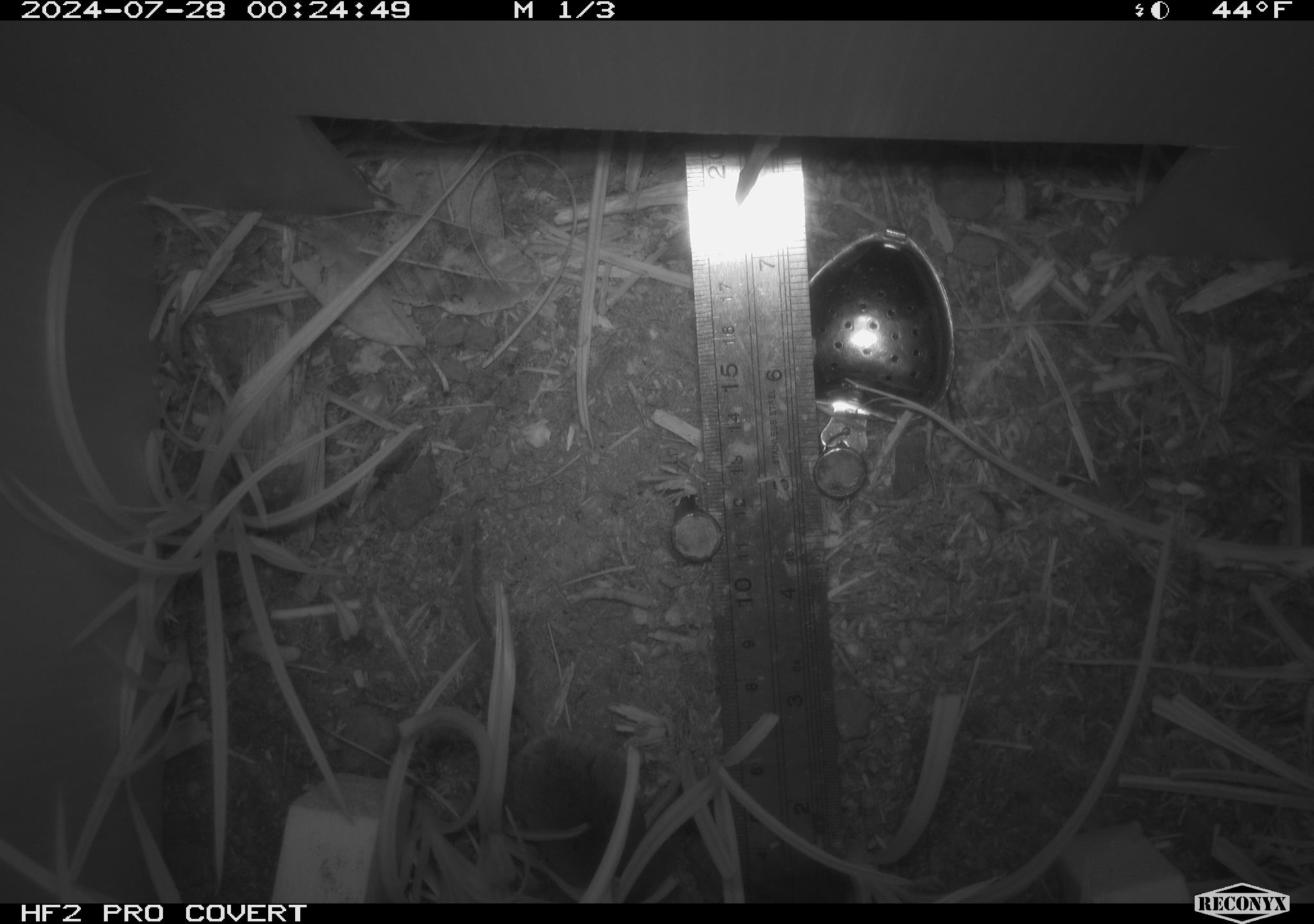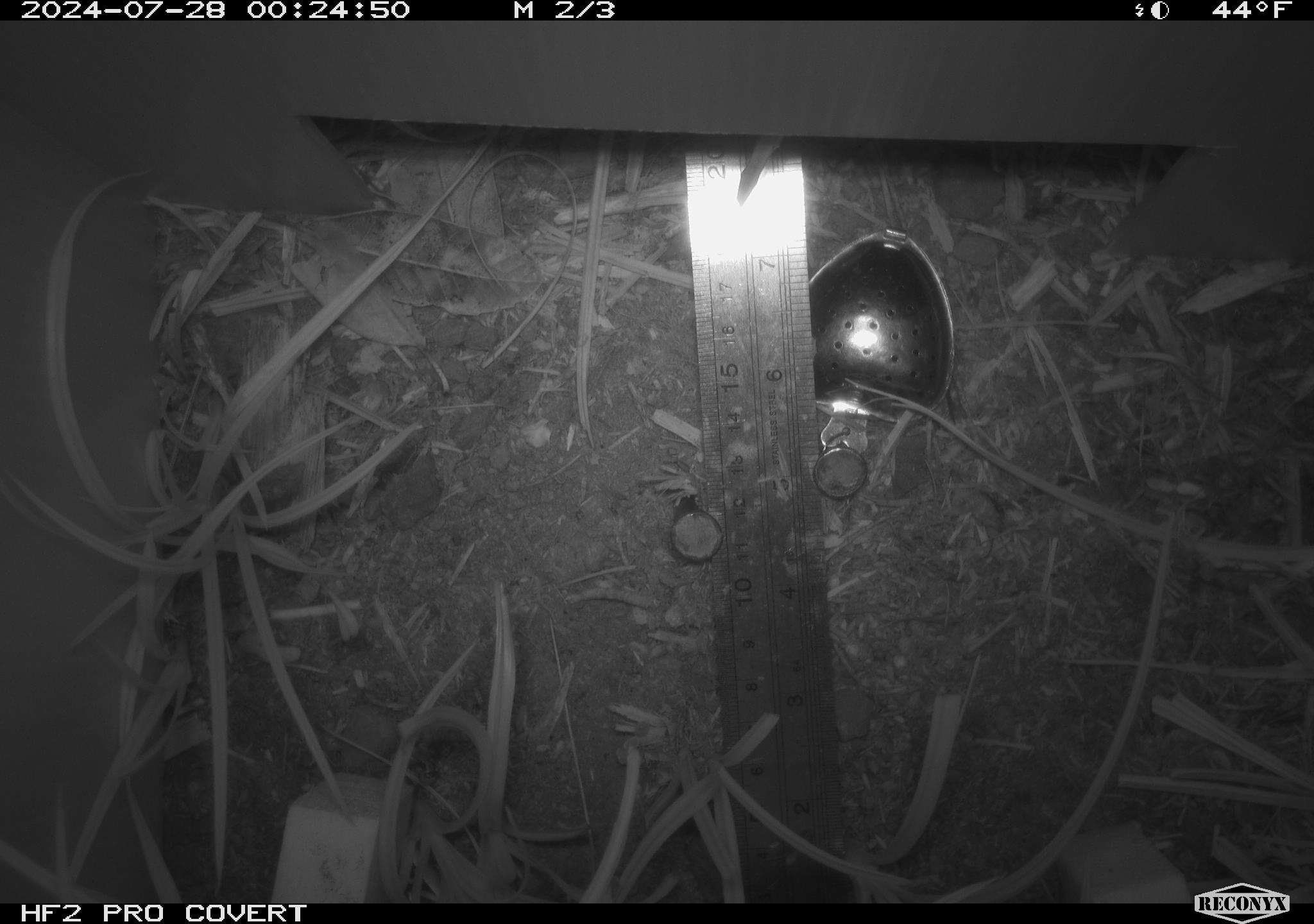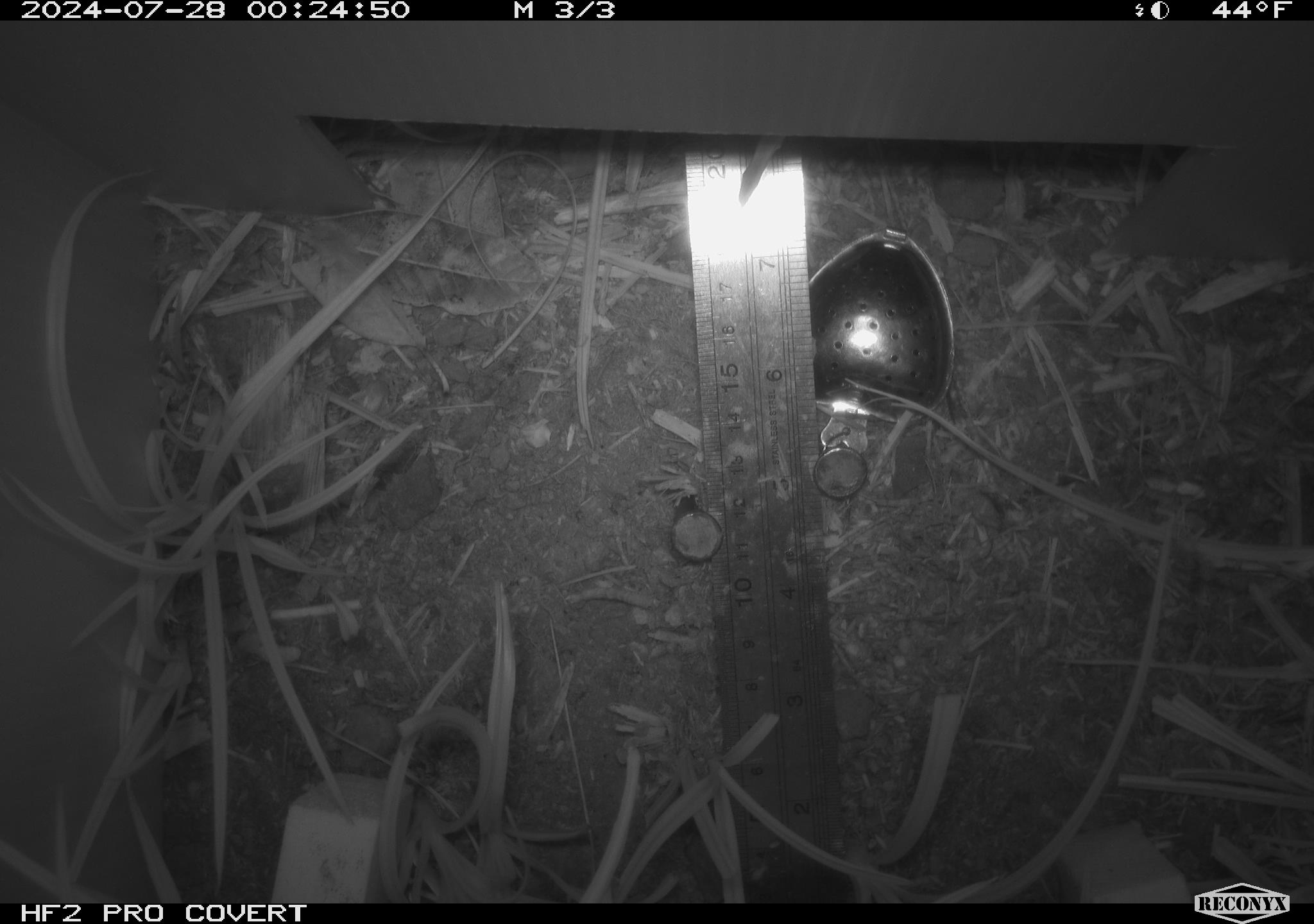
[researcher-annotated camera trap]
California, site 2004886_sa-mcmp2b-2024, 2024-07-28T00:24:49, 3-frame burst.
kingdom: Animalia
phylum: Chordata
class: Mammalia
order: Rodentia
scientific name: Rodentia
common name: mouse species